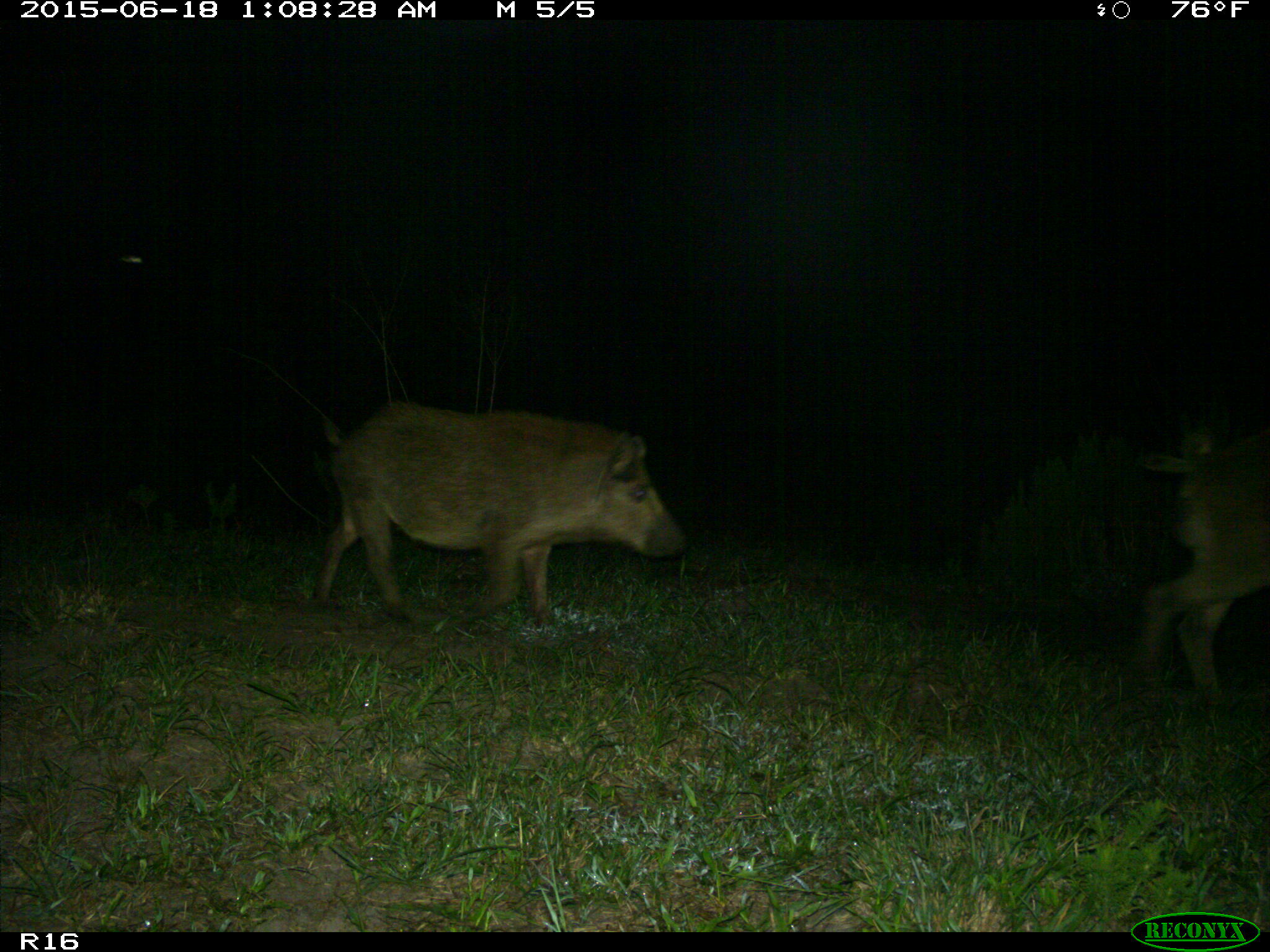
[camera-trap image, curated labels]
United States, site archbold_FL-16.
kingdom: Animalia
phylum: Chordata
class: Mammalia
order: Artiodactyla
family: Suidae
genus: Sus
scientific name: Sus scrofa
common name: wild boar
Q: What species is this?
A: Sus scrofa (wild boar).